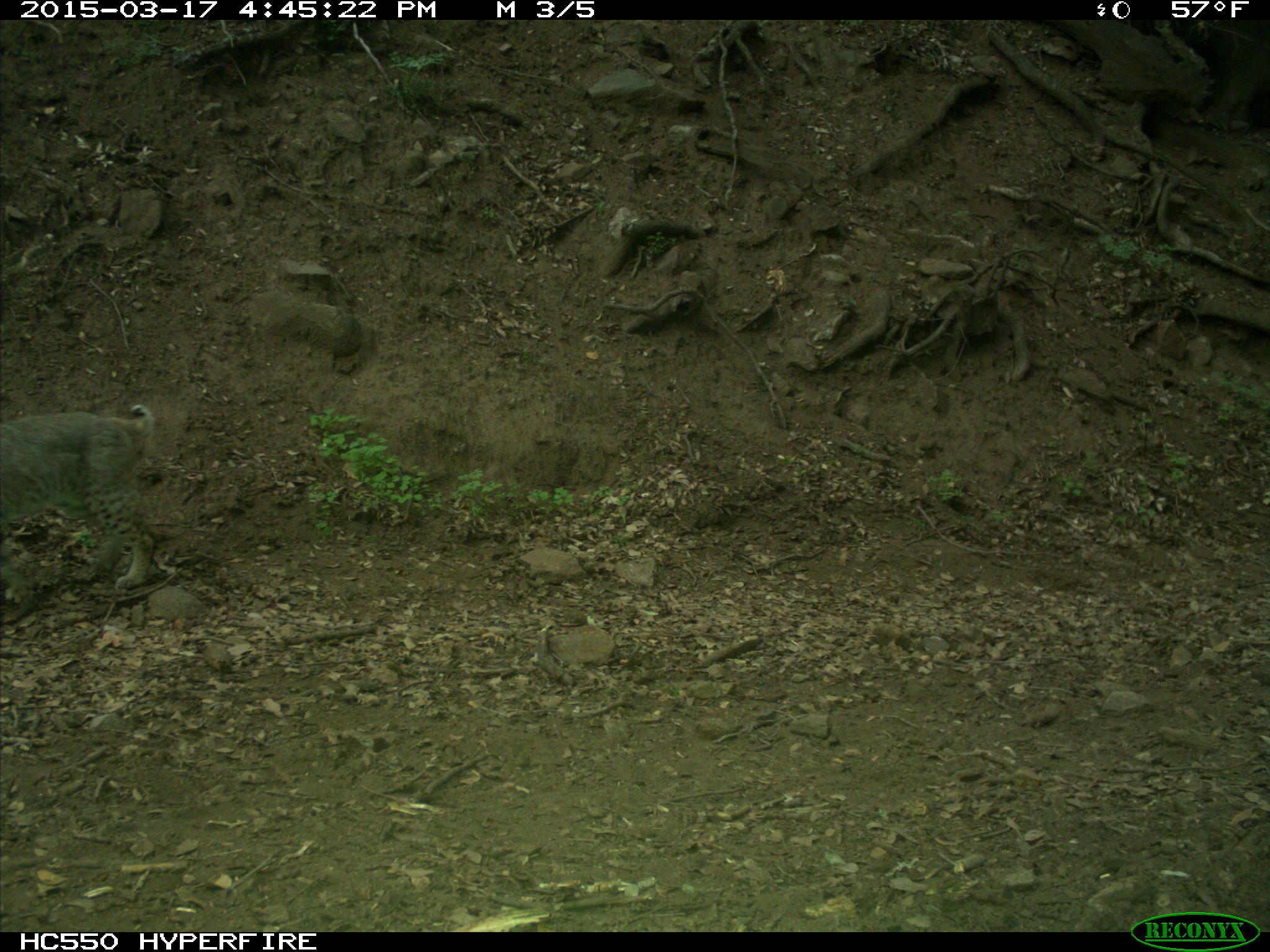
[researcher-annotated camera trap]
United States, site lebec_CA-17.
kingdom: Animalia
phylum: Chordata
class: Mammalia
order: Carnivora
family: Felidae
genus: Lynx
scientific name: Lynx rufus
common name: bobcat